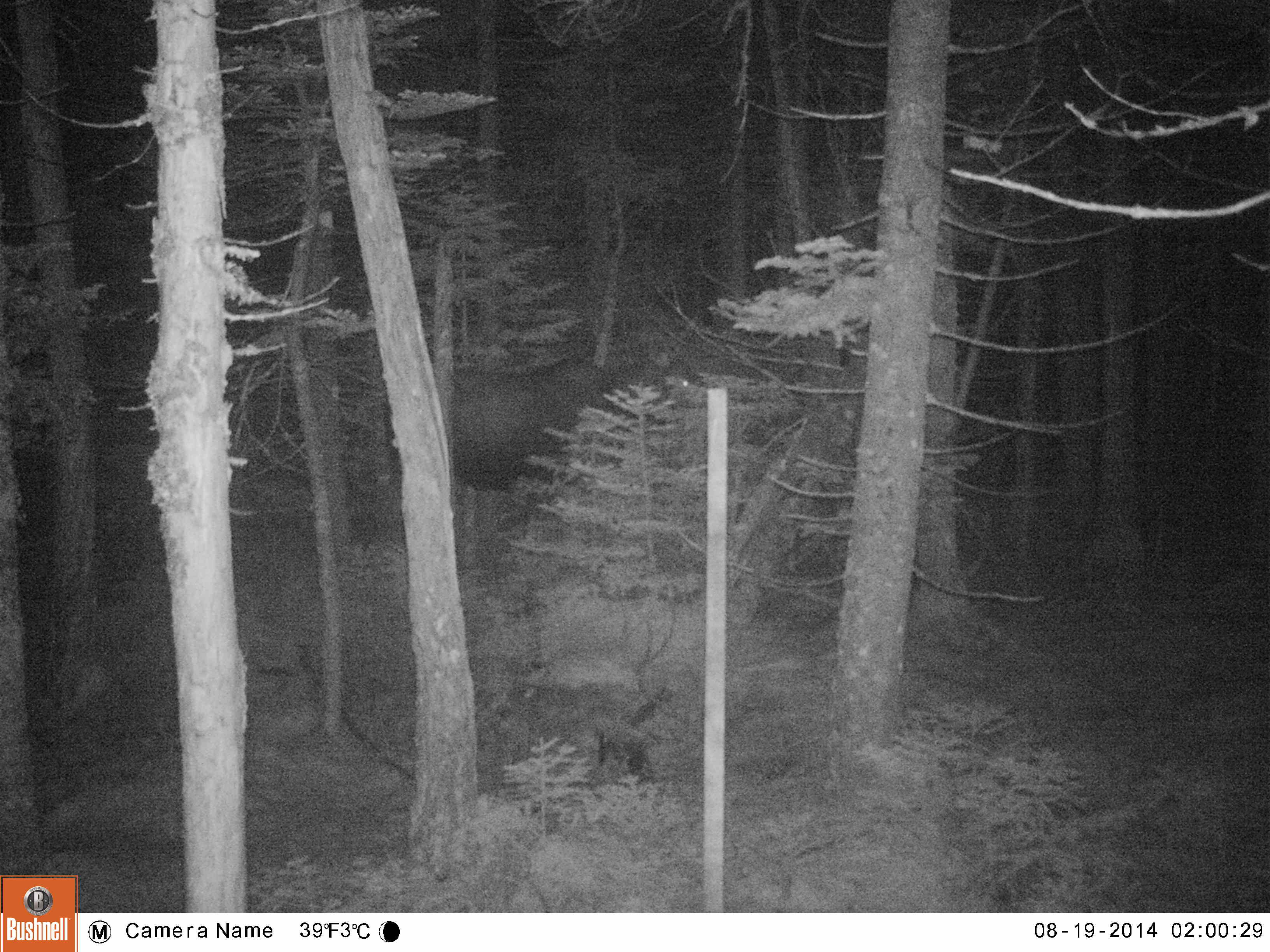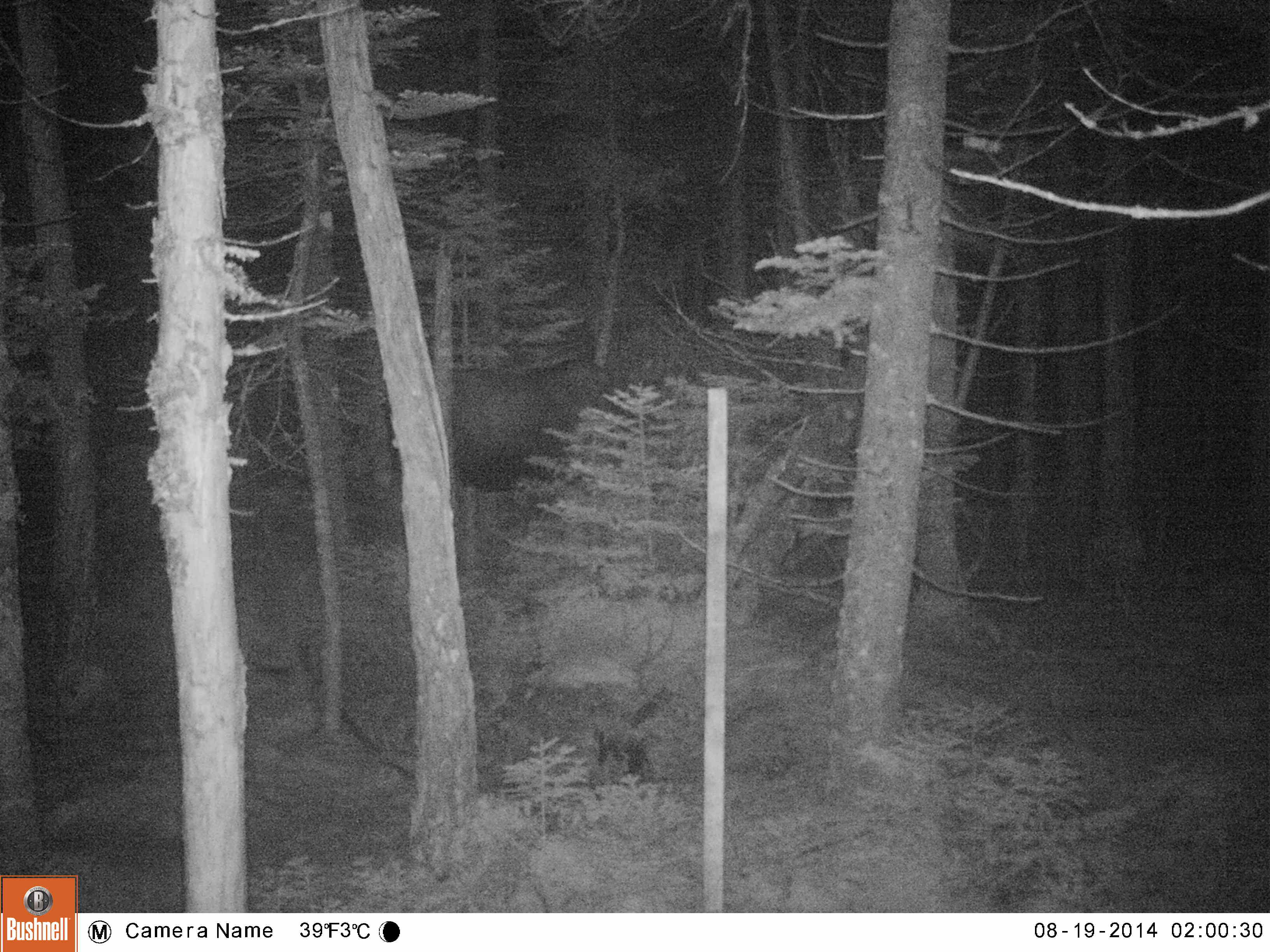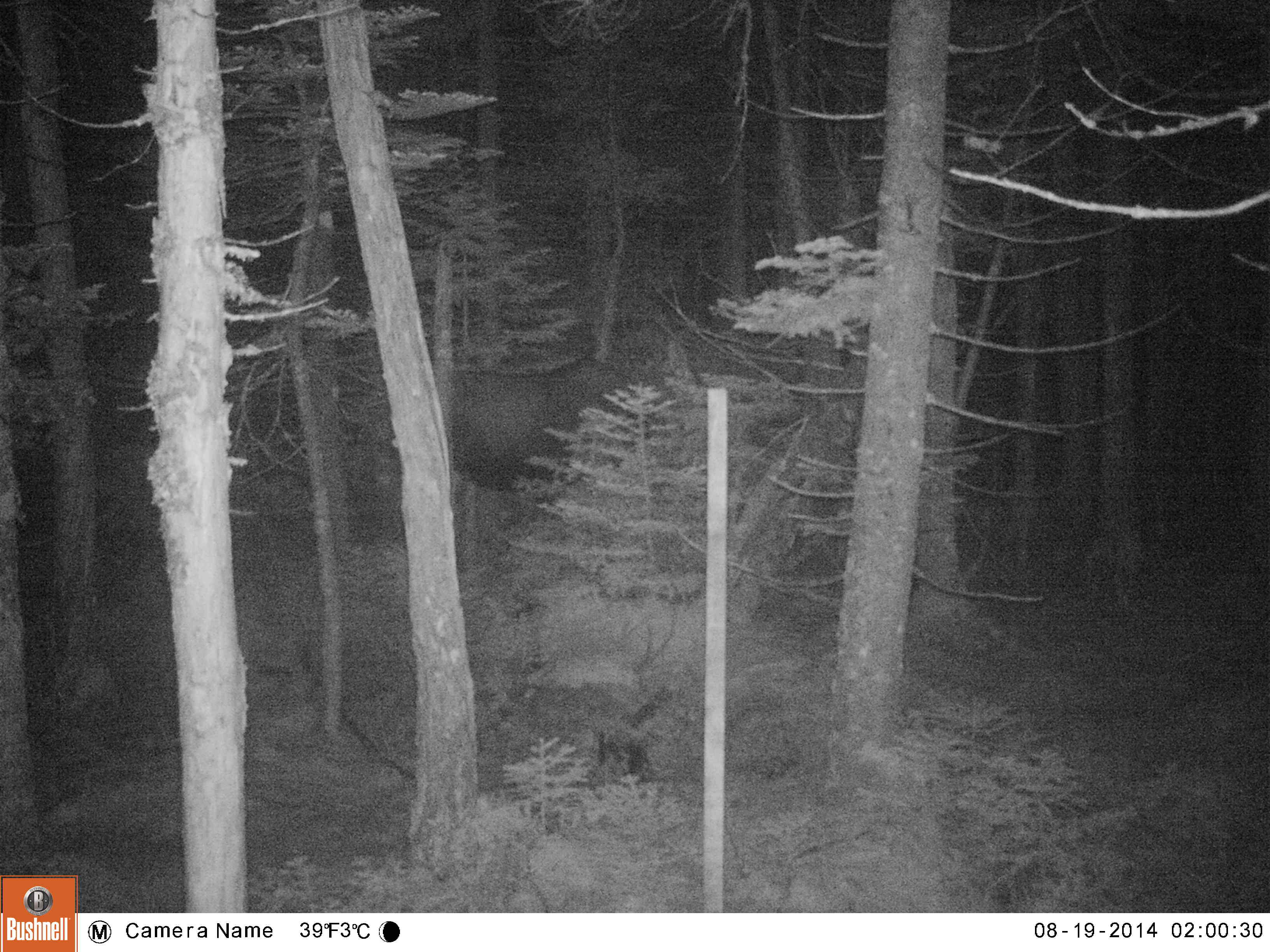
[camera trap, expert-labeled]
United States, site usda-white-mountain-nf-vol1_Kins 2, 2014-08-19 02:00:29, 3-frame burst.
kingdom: Animalia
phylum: Chordata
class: Mammalia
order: Artiodactyla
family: Cervidae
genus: Alces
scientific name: Alces alces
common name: moose